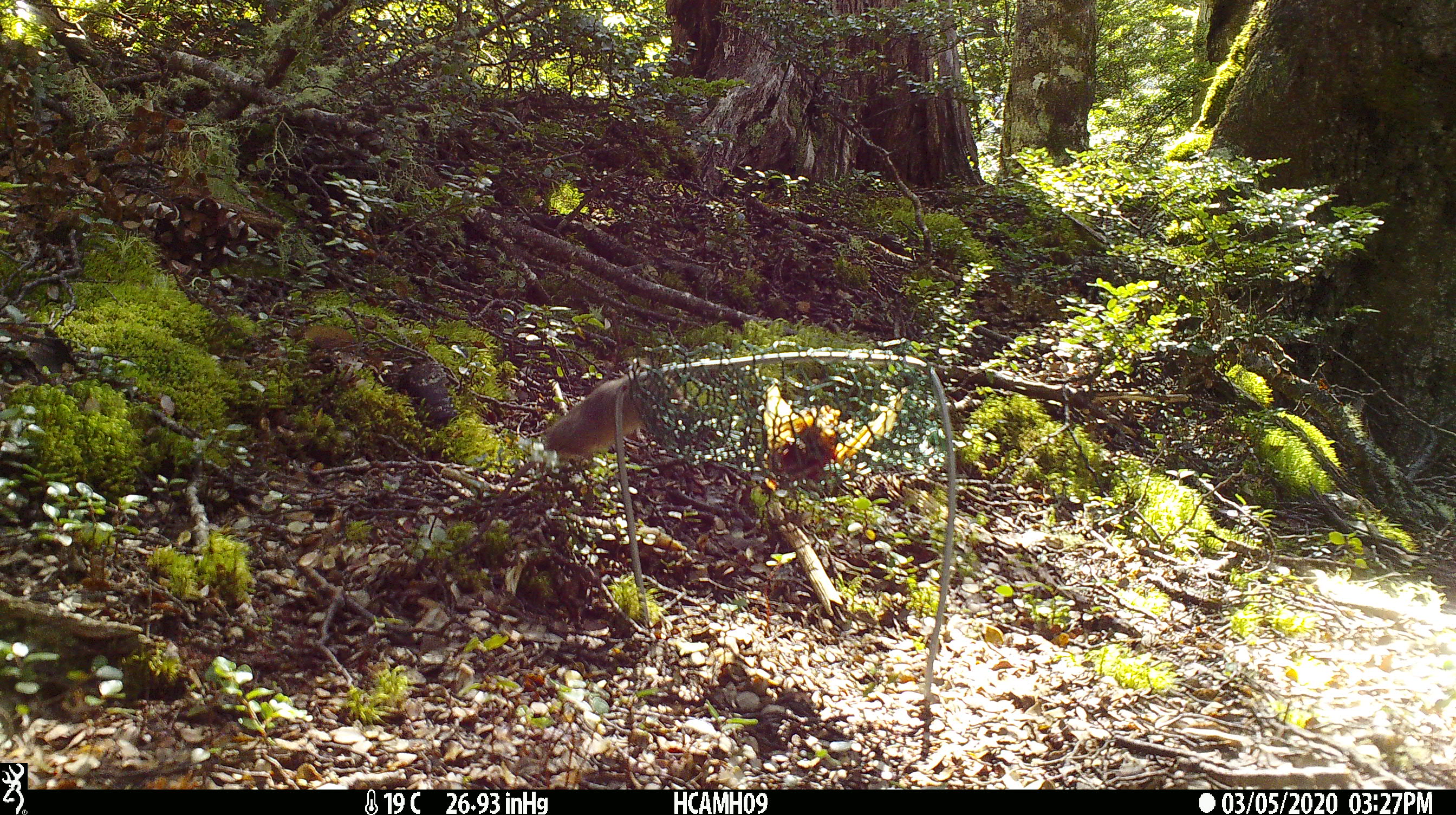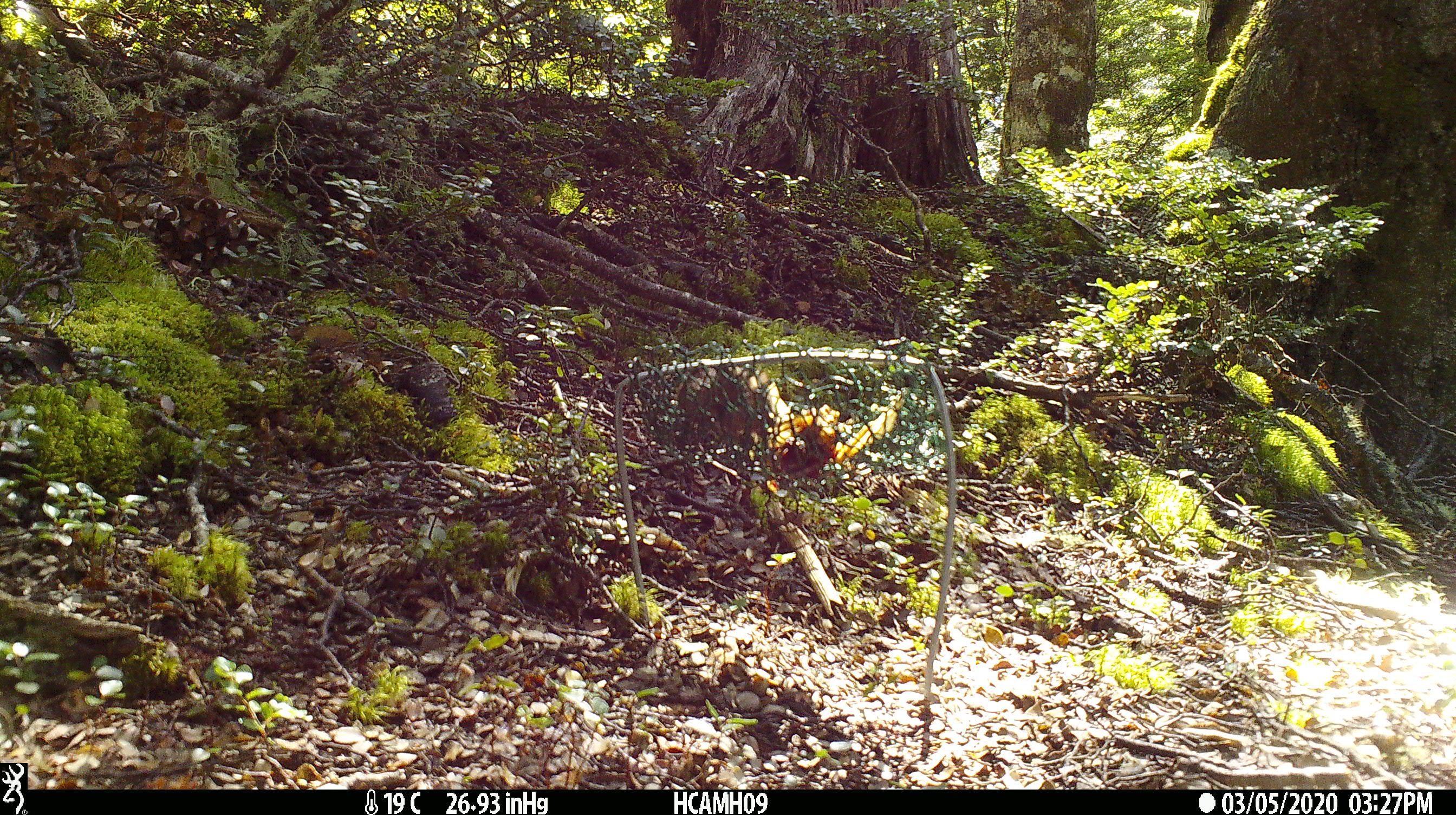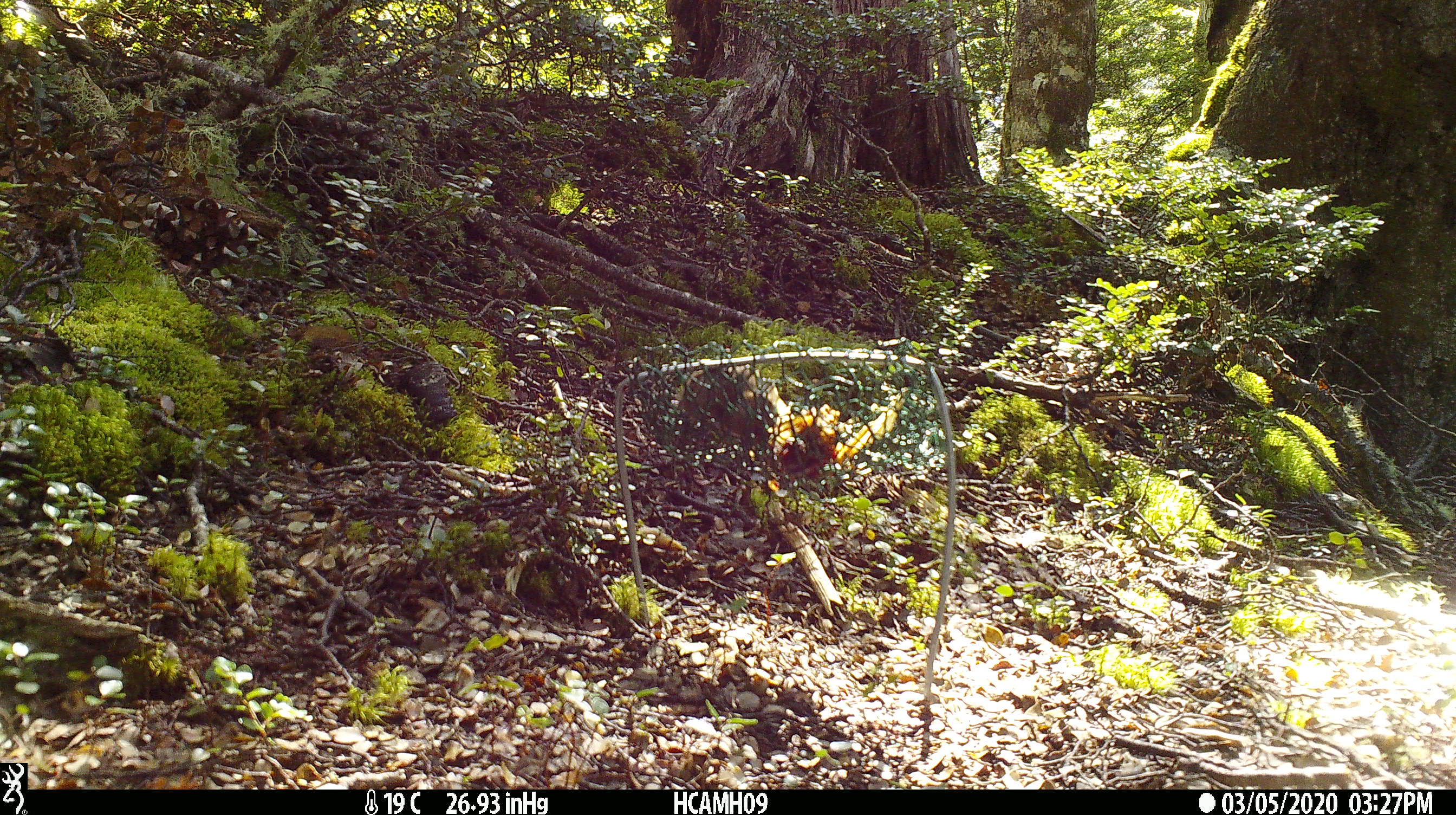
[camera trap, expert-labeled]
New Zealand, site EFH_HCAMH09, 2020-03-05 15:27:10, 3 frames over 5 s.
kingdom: Animalia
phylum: Chordata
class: Mammalia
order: Rodentia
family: Muridae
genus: Mus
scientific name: Mus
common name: mouse